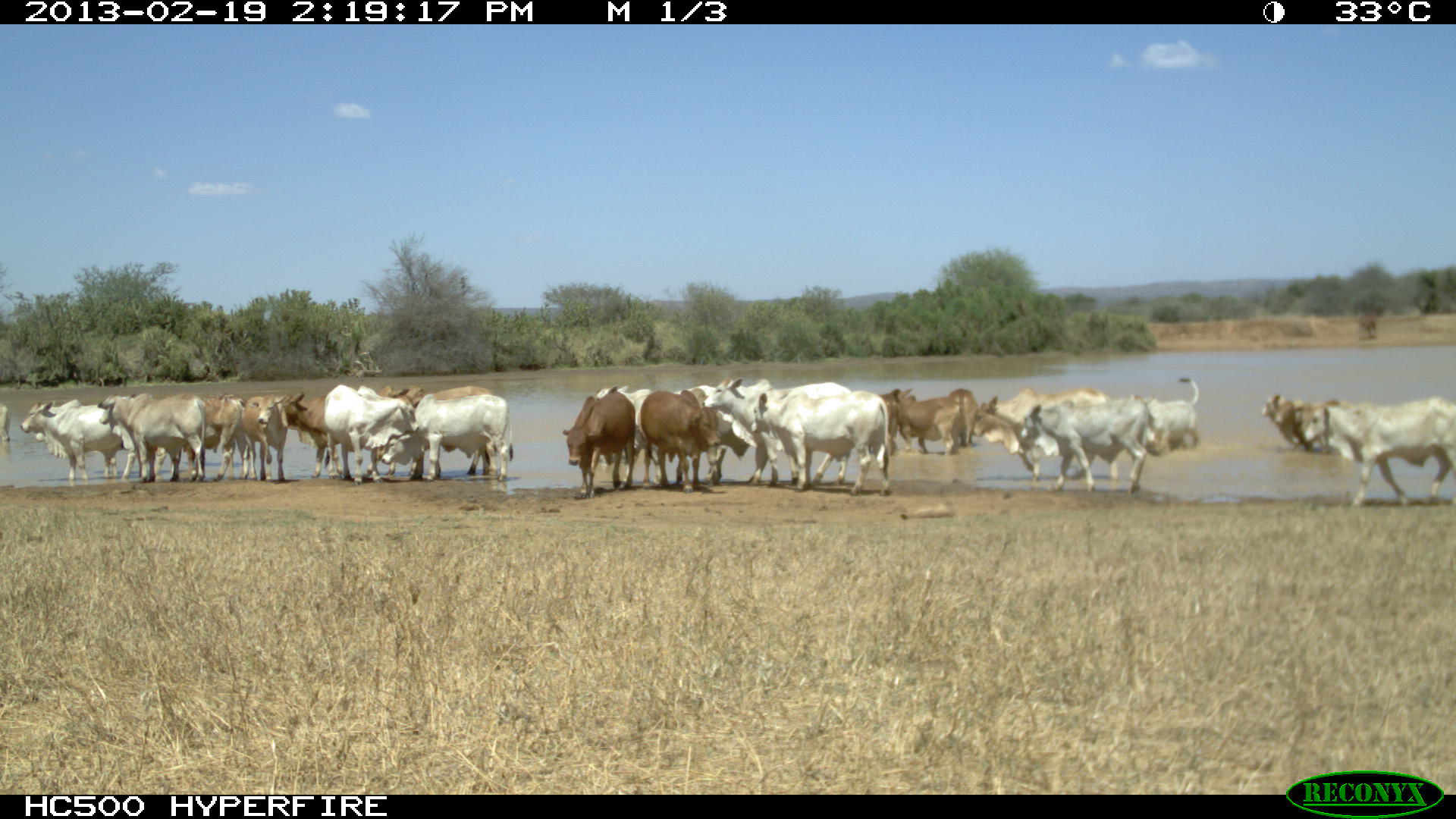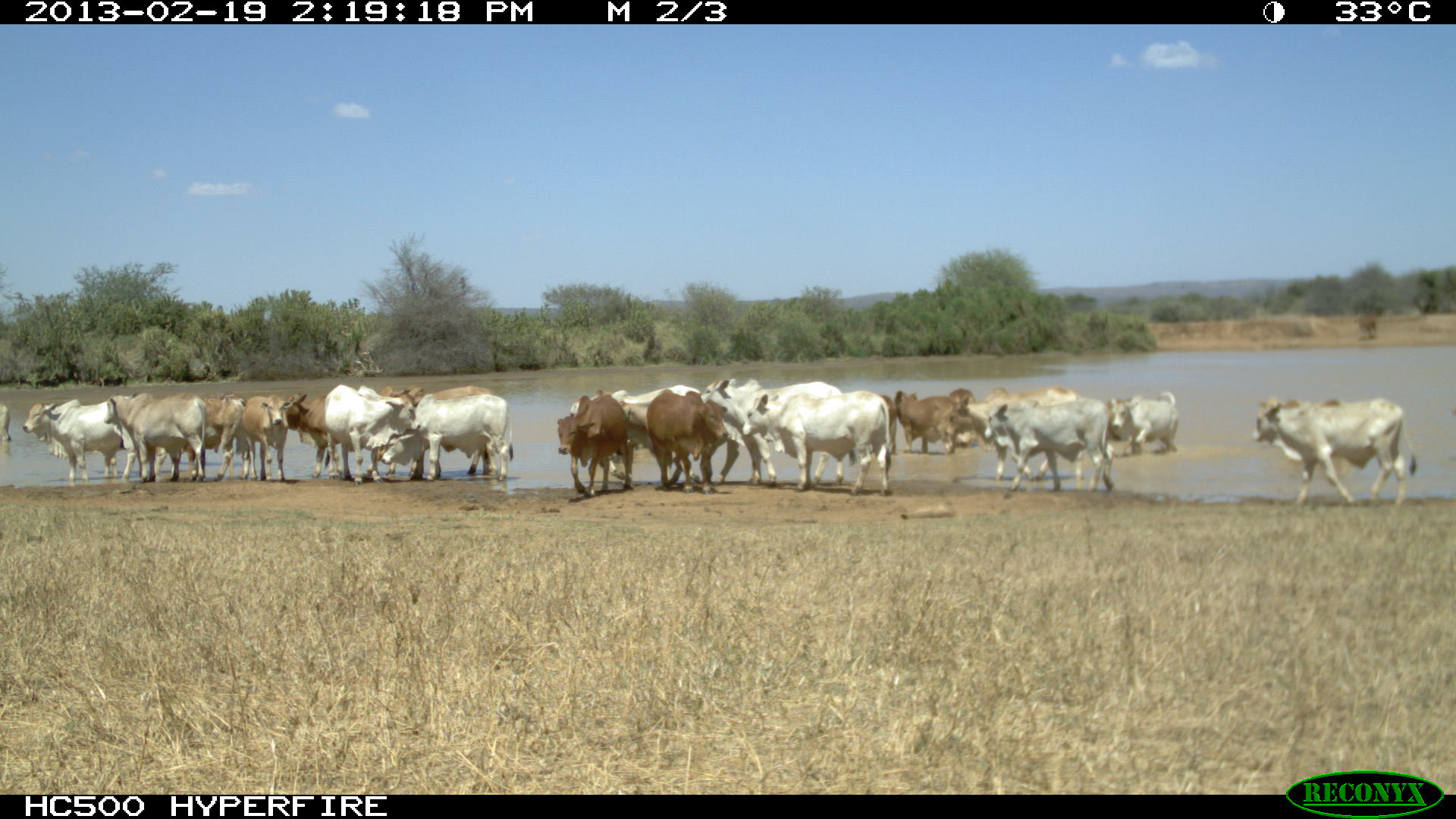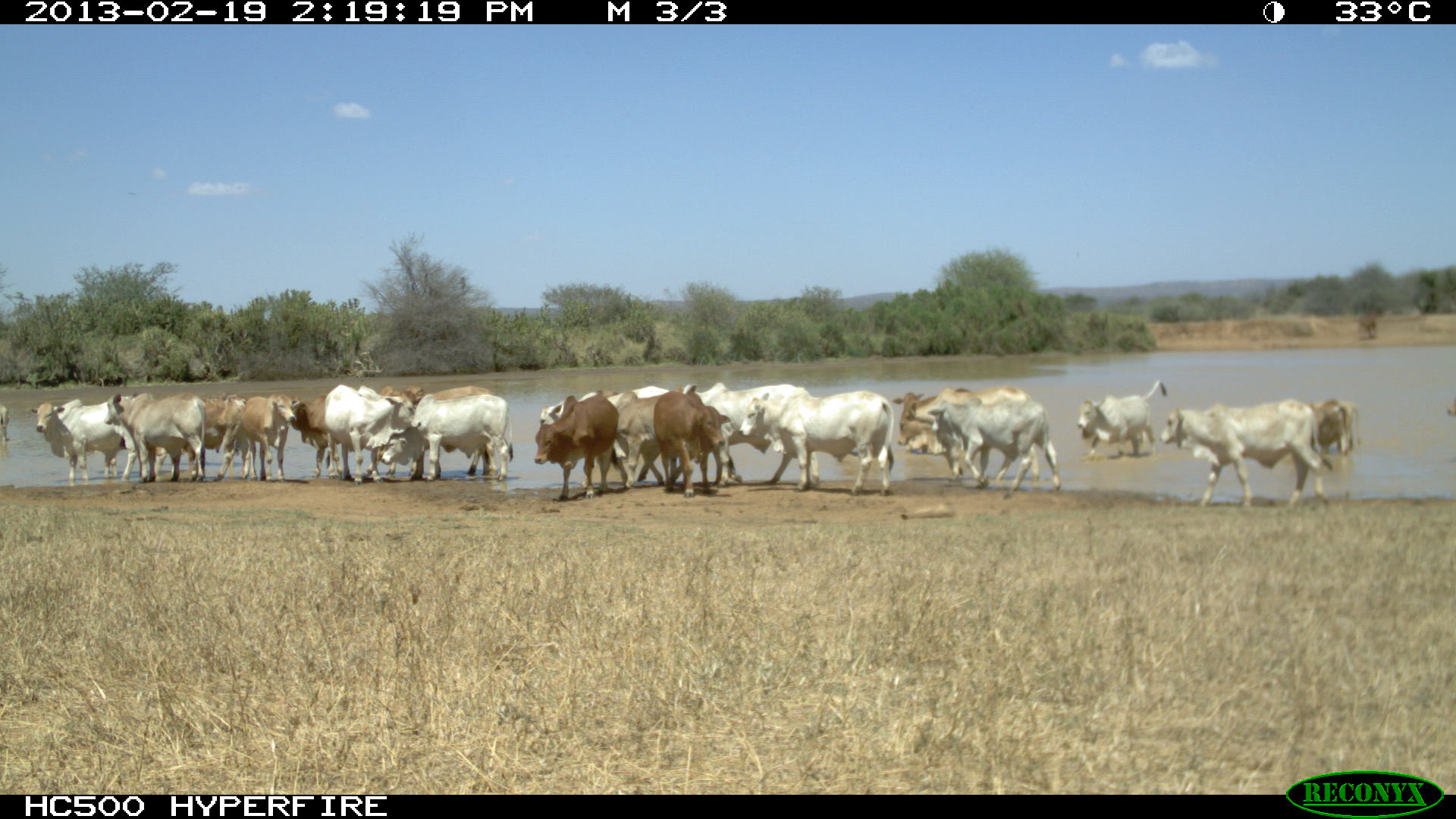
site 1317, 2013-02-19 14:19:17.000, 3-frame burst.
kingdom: Animalia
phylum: Chordata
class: Mammalia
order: Artiodactyla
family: Bovidae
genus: Bos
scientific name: Bos taurus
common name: domestic cattle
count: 1